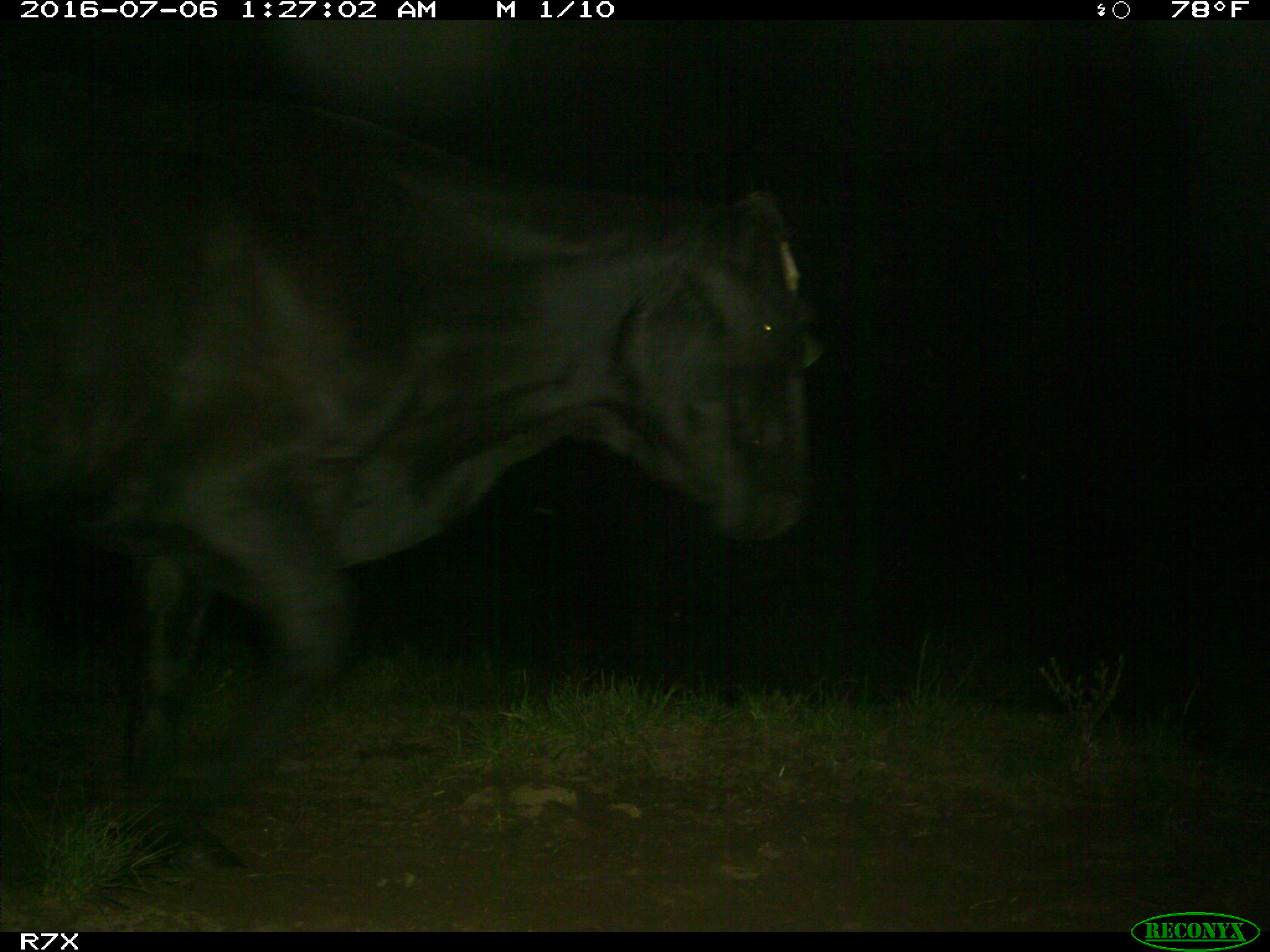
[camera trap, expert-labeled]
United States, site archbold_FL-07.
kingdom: Animalia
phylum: Chordata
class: Mammalia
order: Artiodactyla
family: Bovidae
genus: Bos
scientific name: Bos taurus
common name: domestic cow